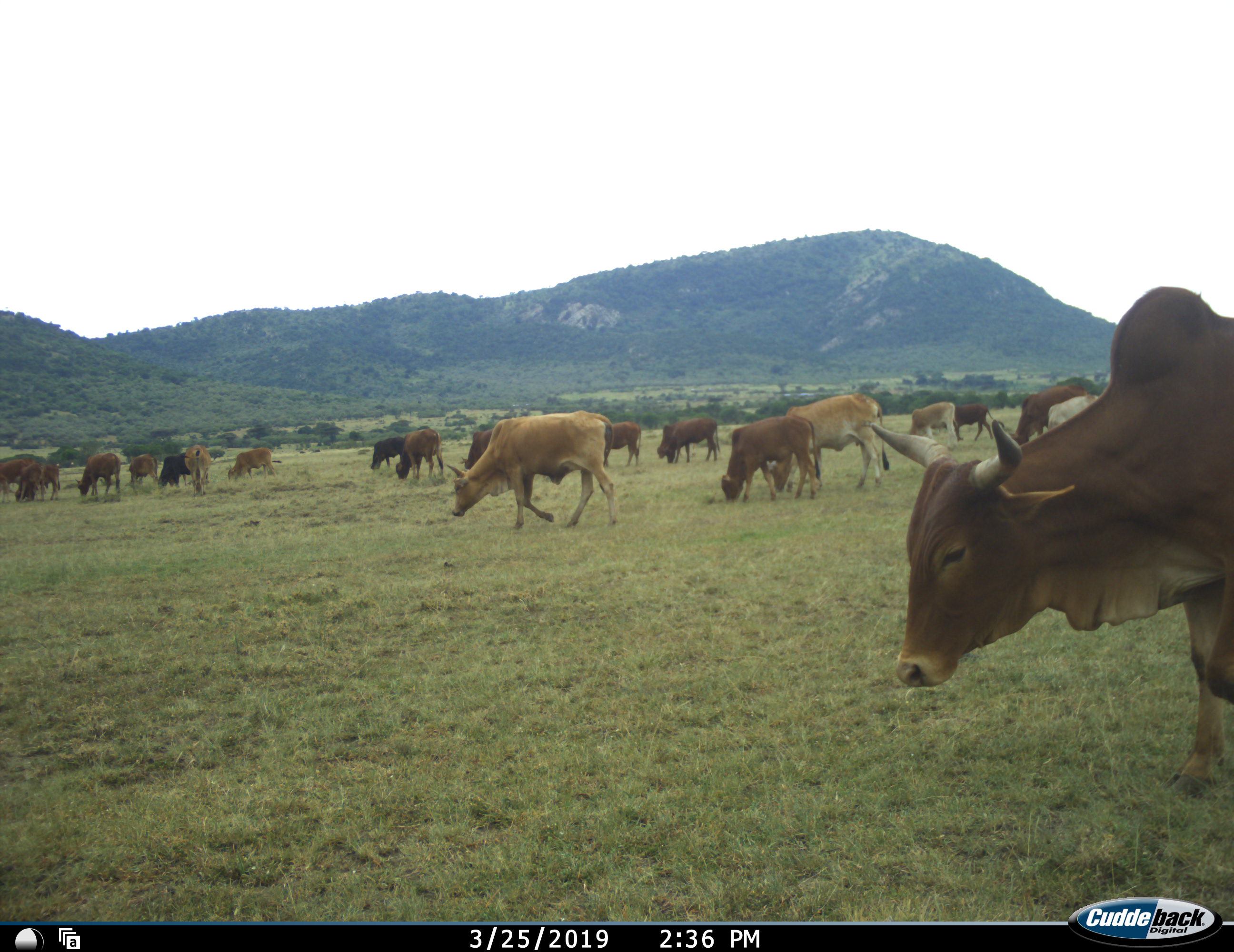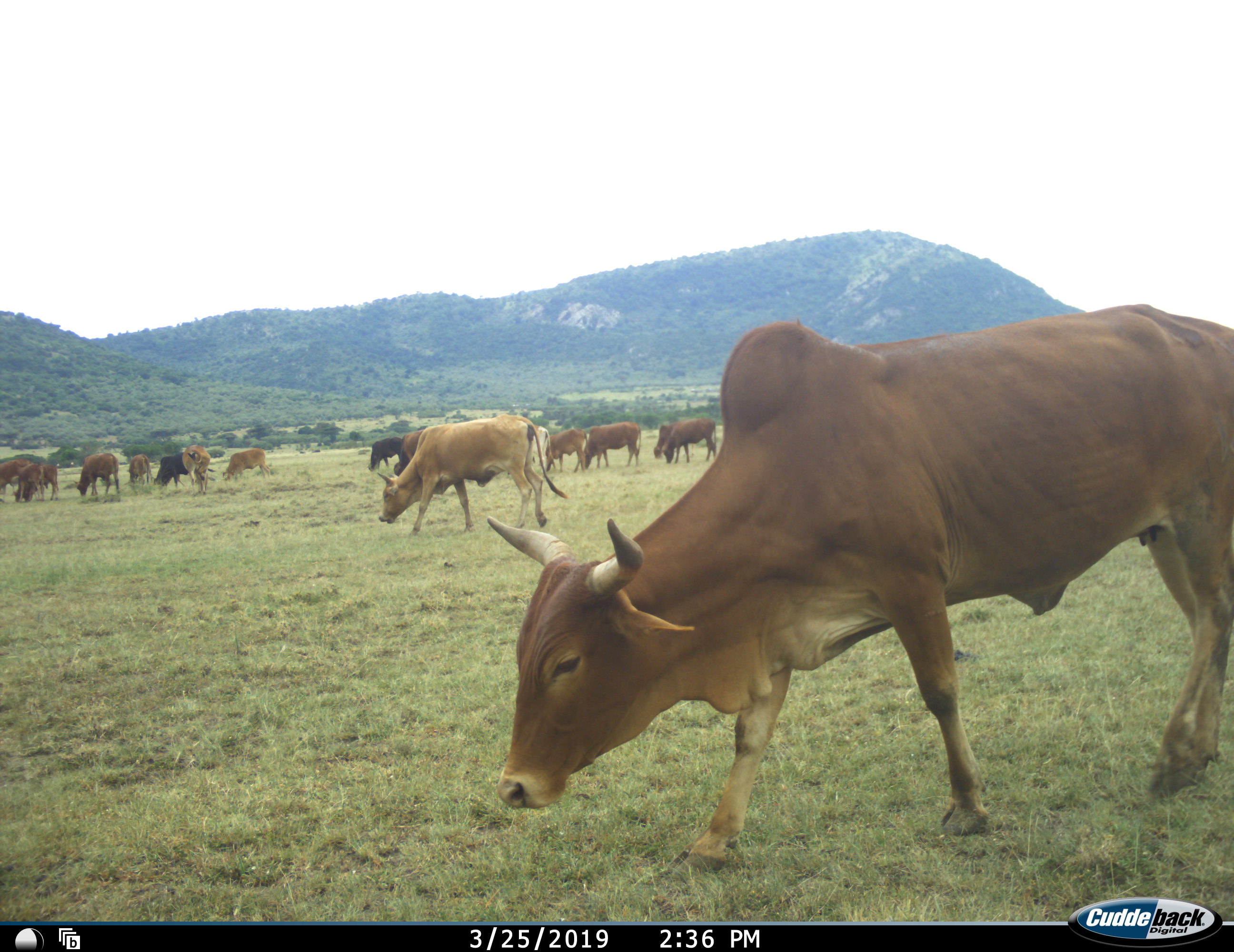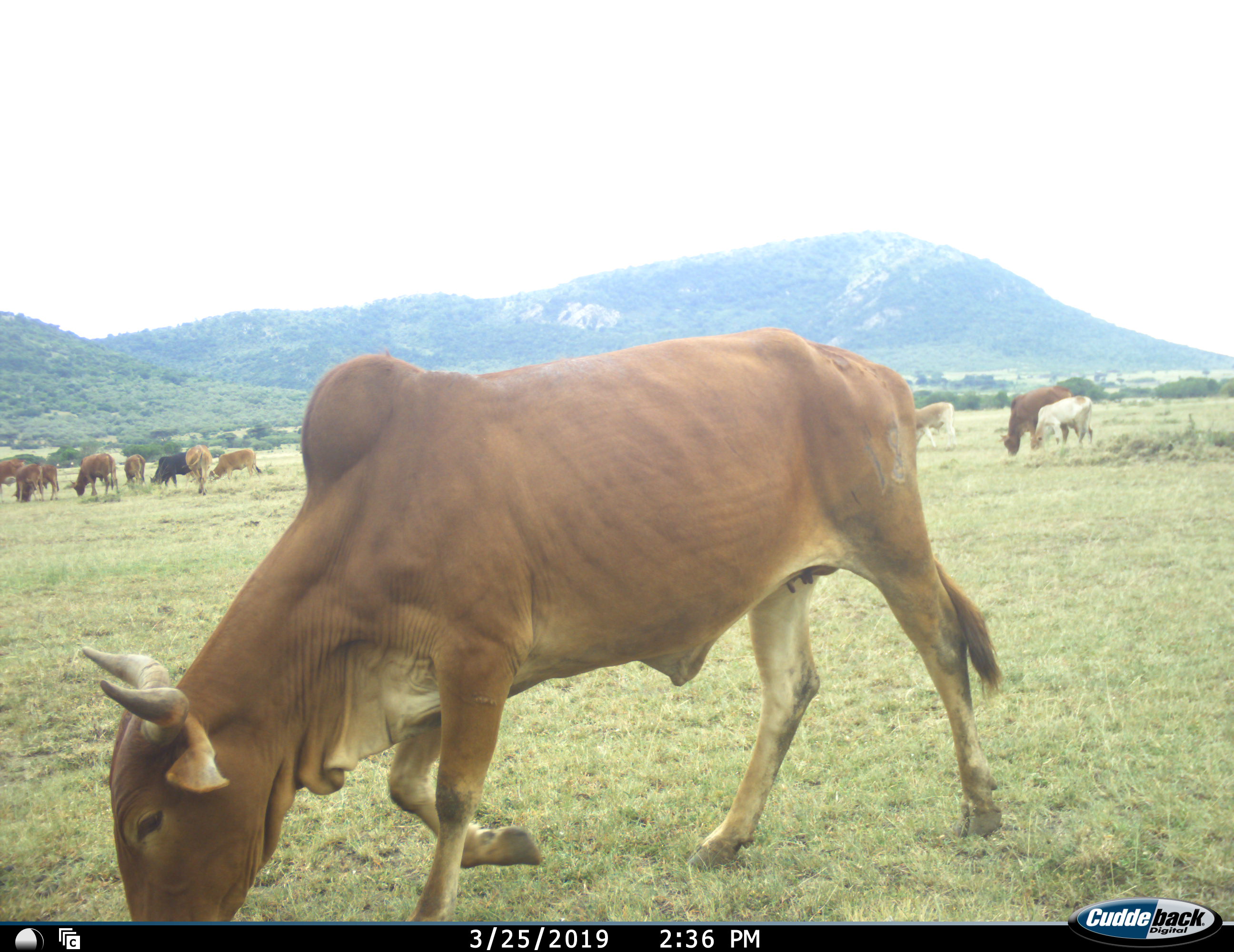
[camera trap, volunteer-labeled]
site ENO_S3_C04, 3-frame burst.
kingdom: Animalia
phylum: Chordata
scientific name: Vertebrata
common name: domestic animal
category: domesticanimal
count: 11-50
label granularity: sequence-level